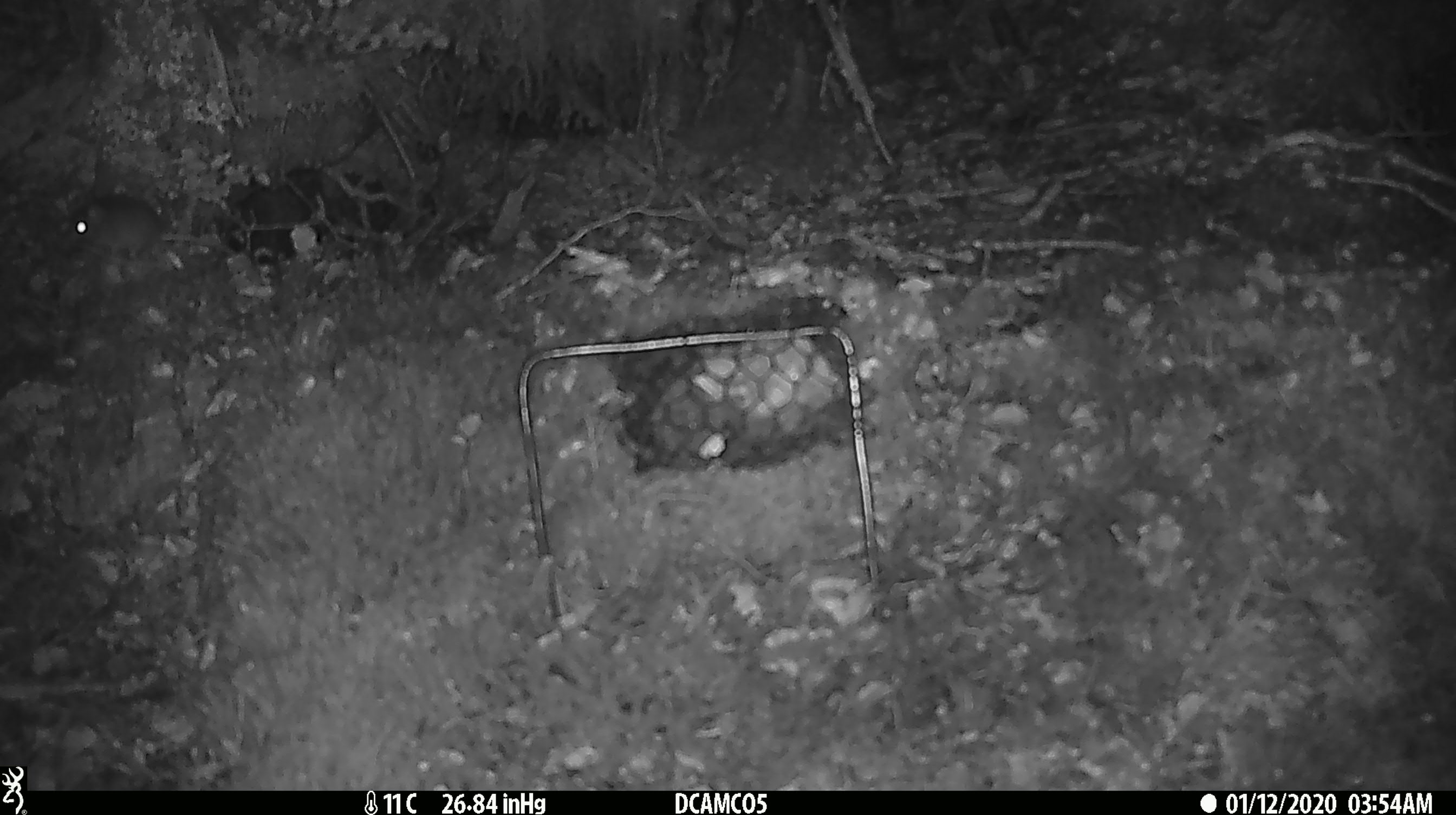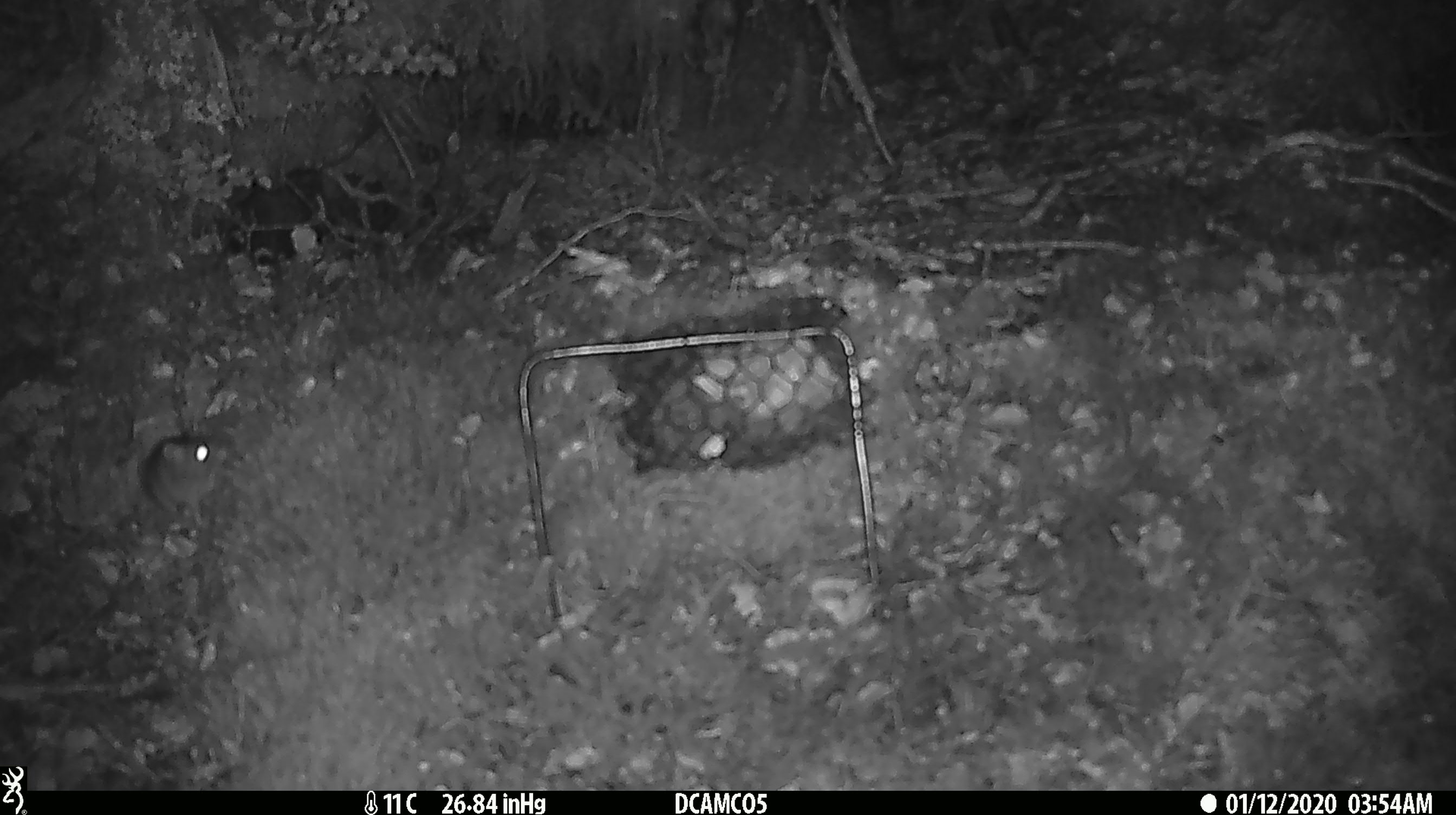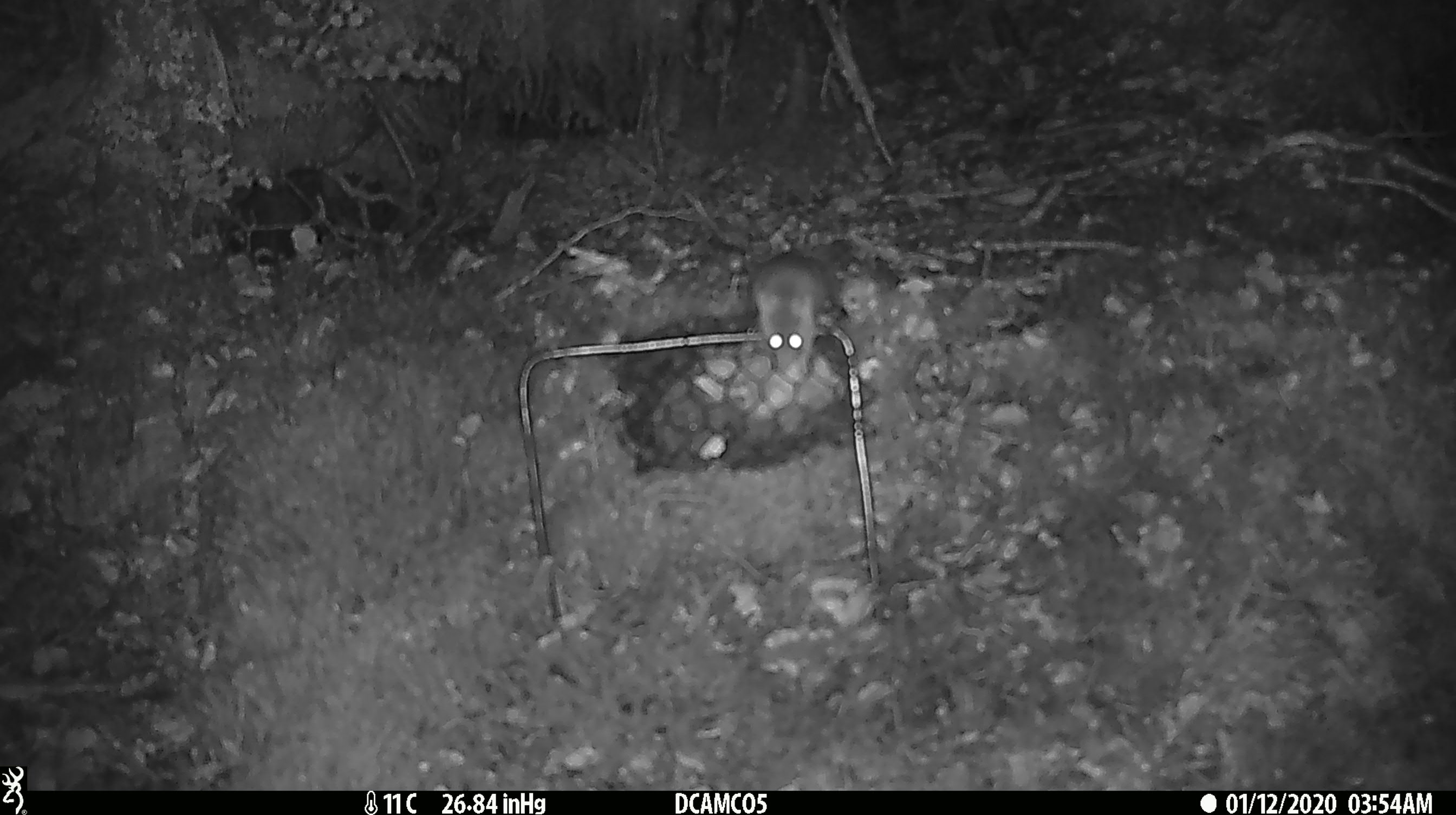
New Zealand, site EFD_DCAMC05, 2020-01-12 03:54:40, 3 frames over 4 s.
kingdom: Animalia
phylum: Chordata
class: Mammalia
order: Rodentia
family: Muridae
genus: Mus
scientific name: Mus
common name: mouse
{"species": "mouse (Mus)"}